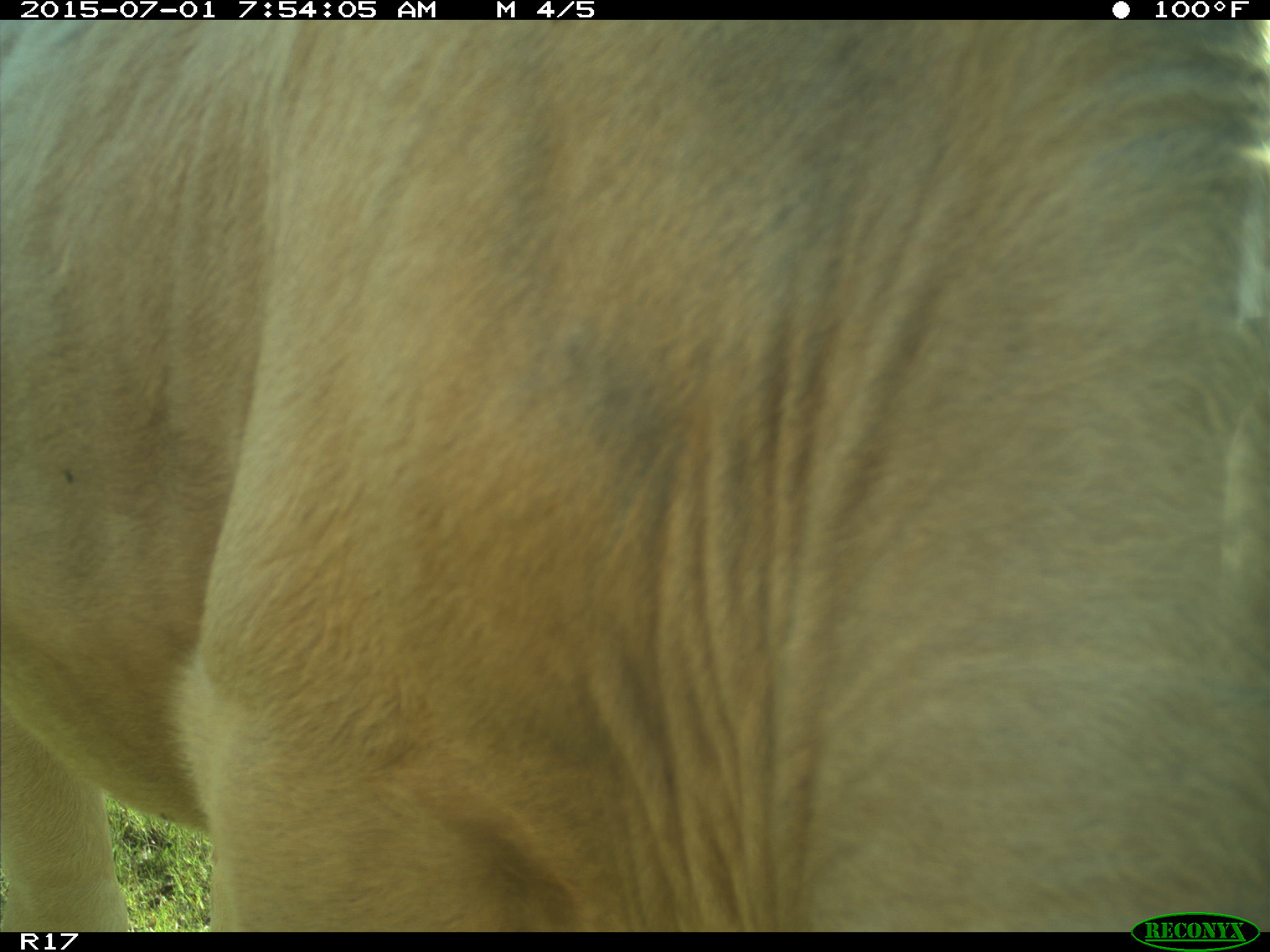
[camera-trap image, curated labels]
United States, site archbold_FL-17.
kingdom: Animalia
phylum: Chordata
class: Mammalia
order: Artiodactyla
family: Bovidae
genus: Bos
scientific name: Bos taurus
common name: domestic cow